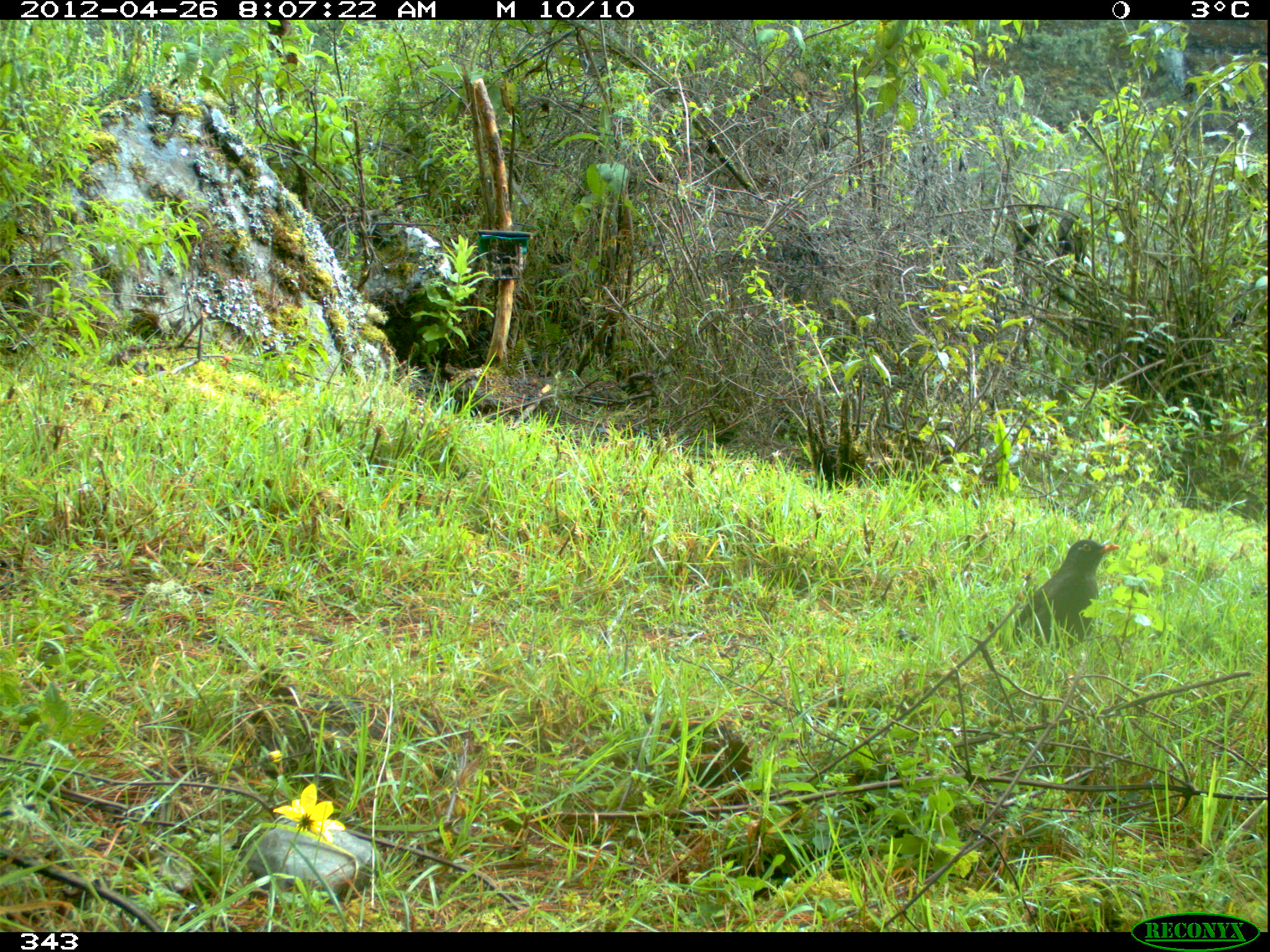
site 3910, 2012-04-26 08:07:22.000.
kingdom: Animalia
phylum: Chordata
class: Aves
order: Passeriformes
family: Turdidae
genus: Turdus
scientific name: Turdus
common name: true thrushes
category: turdus sp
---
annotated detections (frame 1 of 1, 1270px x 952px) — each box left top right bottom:
turdus sp: 1010 537 1121 654